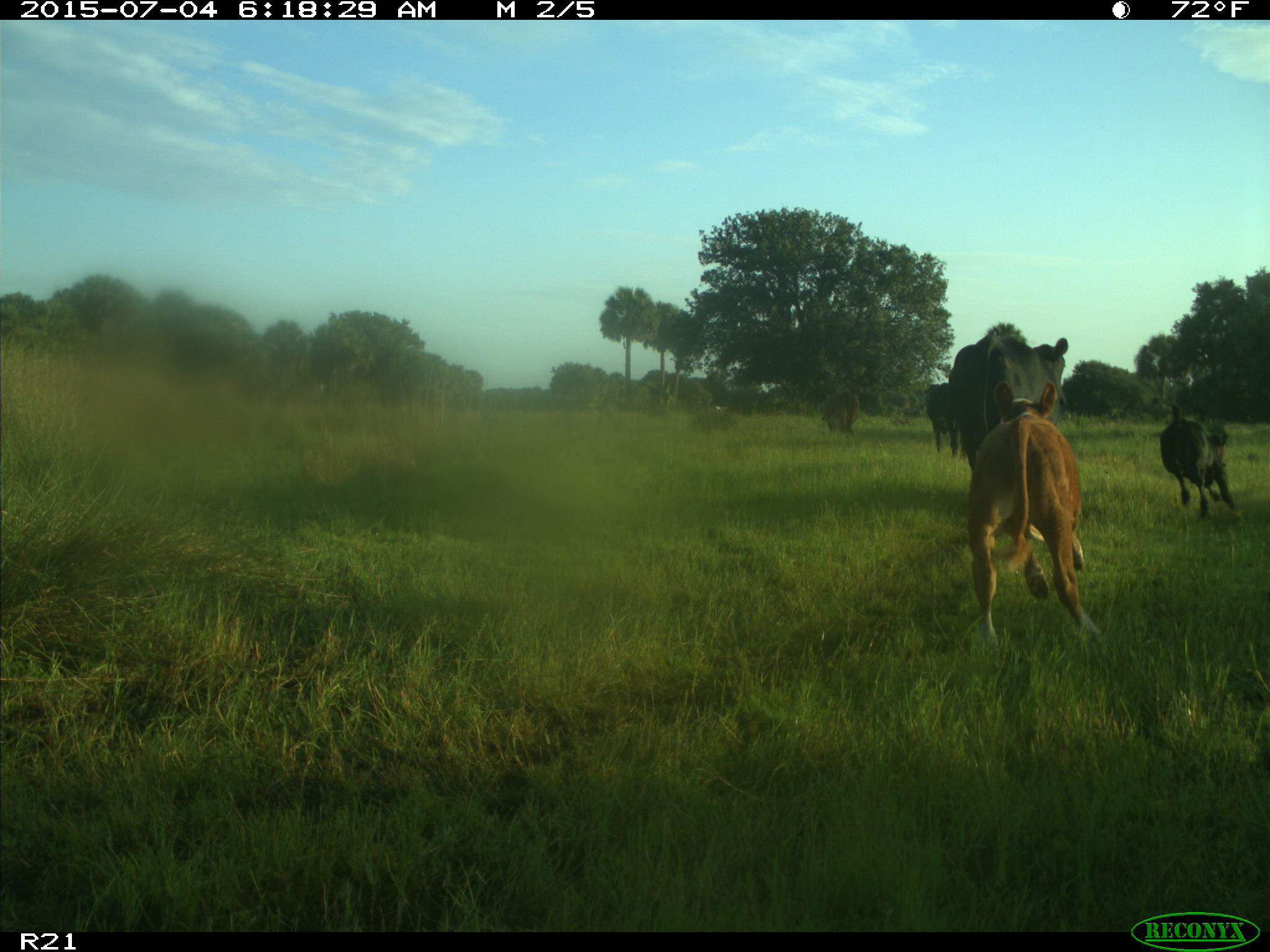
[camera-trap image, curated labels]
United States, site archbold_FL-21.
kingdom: Animalia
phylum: Chordata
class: Mammalia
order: Artiodactyla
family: Bovidae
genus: Bos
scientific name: Bos taurus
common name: domestic cow